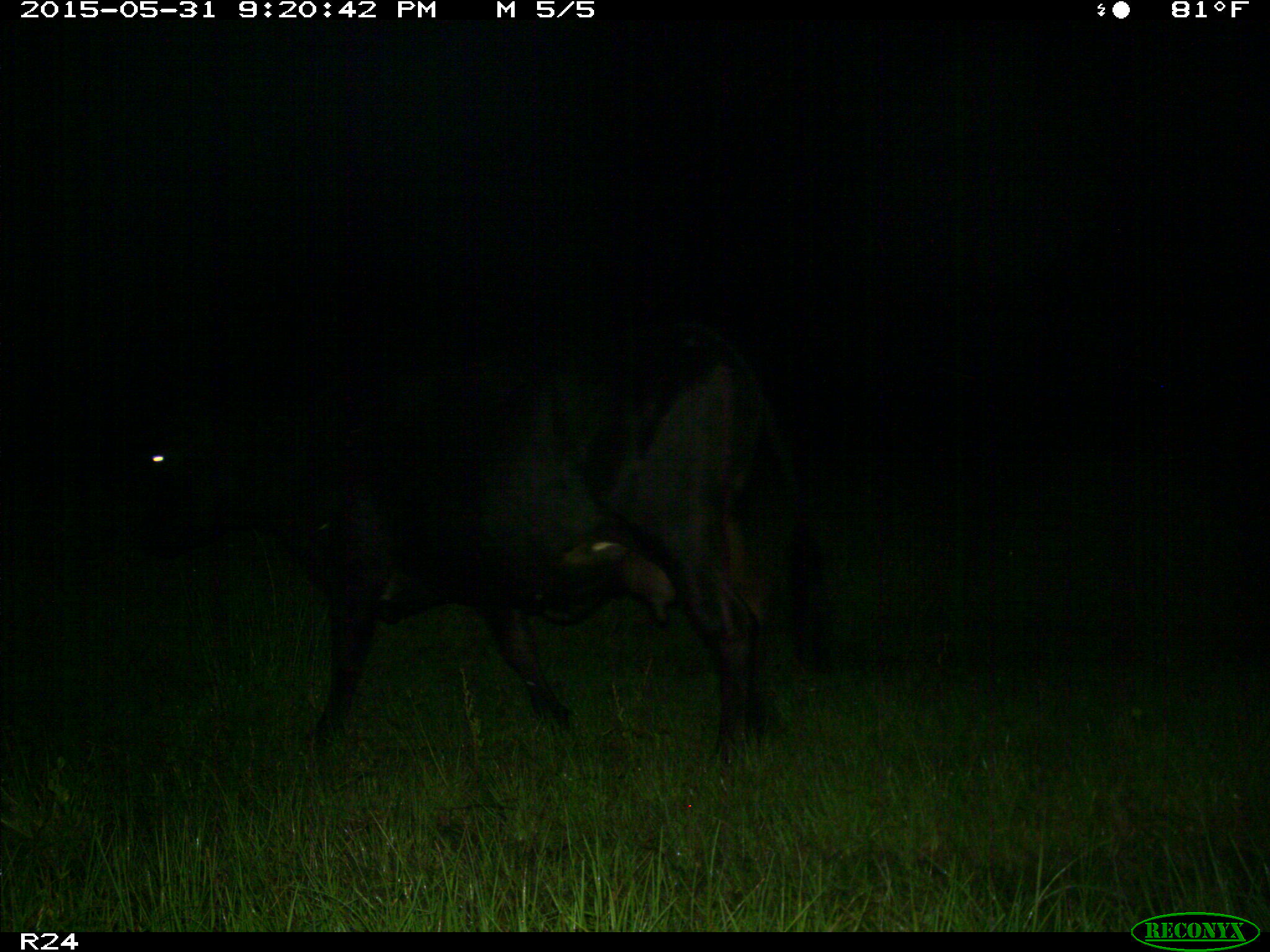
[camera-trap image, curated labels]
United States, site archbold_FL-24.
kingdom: Animalia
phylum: Chordata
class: Mammalia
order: Artiodactyla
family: Bovidae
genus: Bos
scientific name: Bos taurus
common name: domestic cow